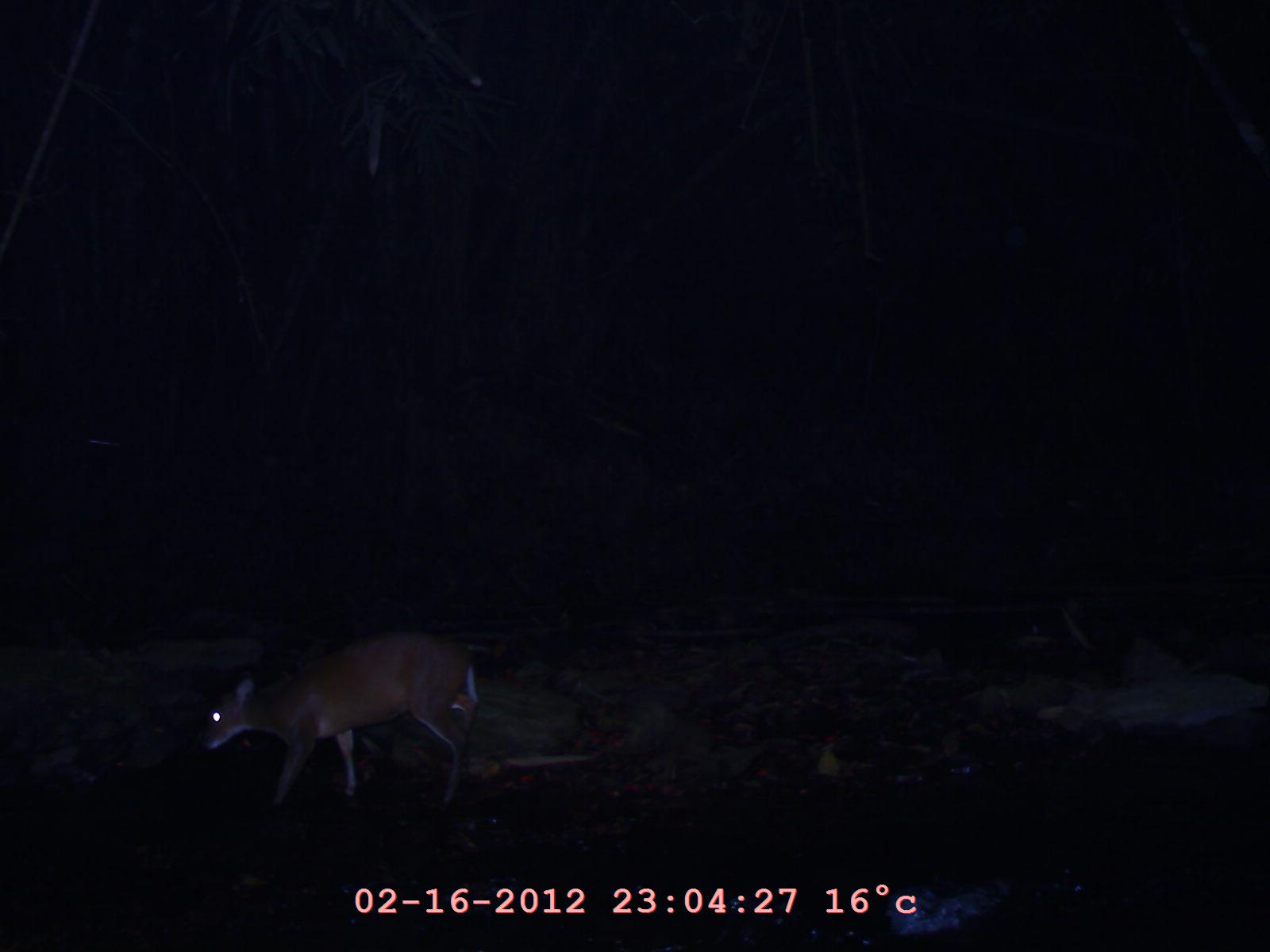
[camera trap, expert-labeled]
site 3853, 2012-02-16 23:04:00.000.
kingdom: Animalia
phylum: Chordata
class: Mammalia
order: Artiodactyla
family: Cervidae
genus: Muntiacus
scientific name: Muntiacus muntjak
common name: southern red muntjac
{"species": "Muntiacus muntjak (southern red muntjac)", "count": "1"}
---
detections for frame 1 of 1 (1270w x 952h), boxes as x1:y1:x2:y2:
muntiacus muntjak: 197:624:481:815